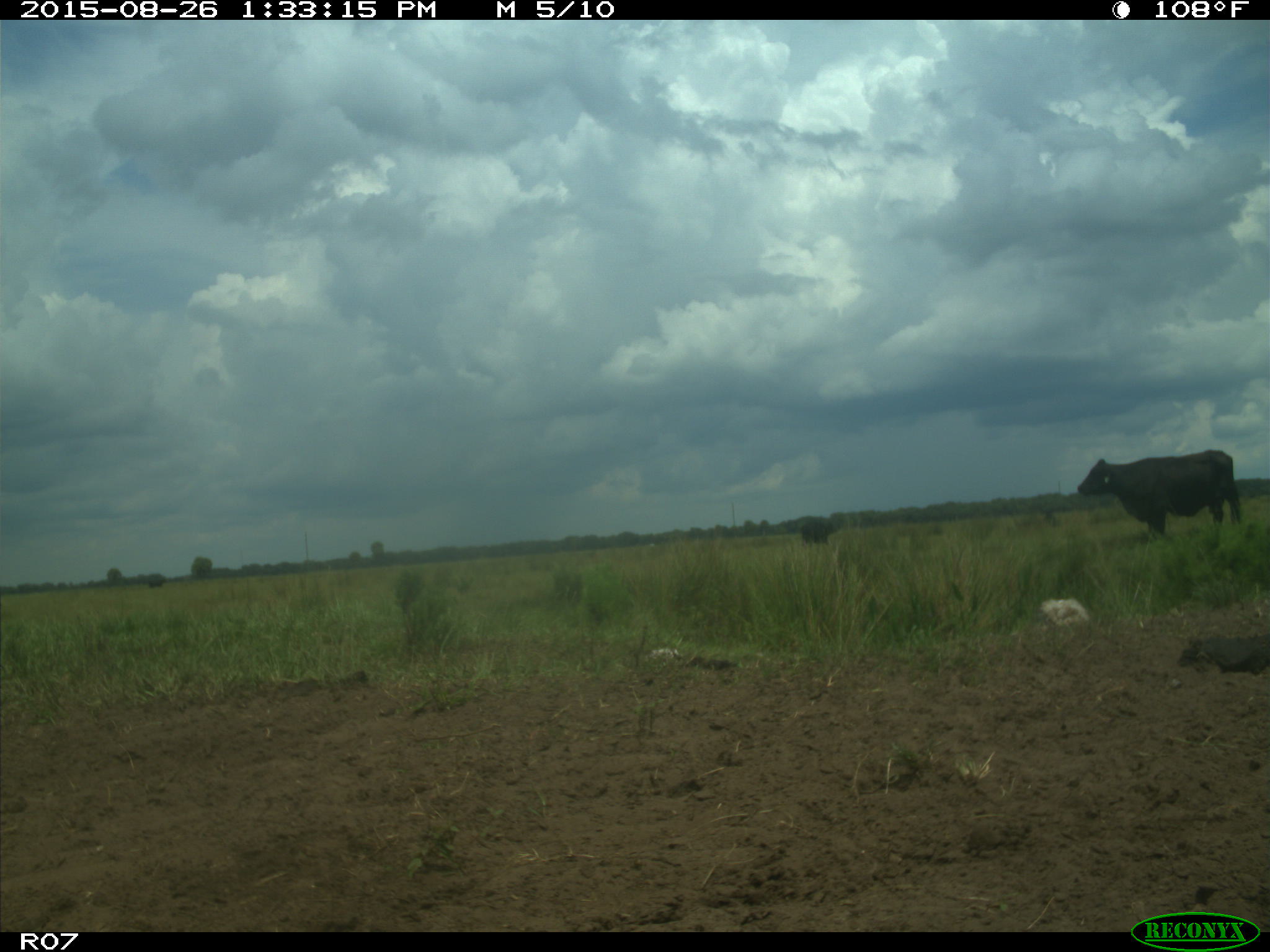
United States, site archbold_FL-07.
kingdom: Animalia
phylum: Chordata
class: Mammalia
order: Artiodactyla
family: Bovidae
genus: Bos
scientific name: Bos taurus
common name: domestic cow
Bos taurus (domestic cow).